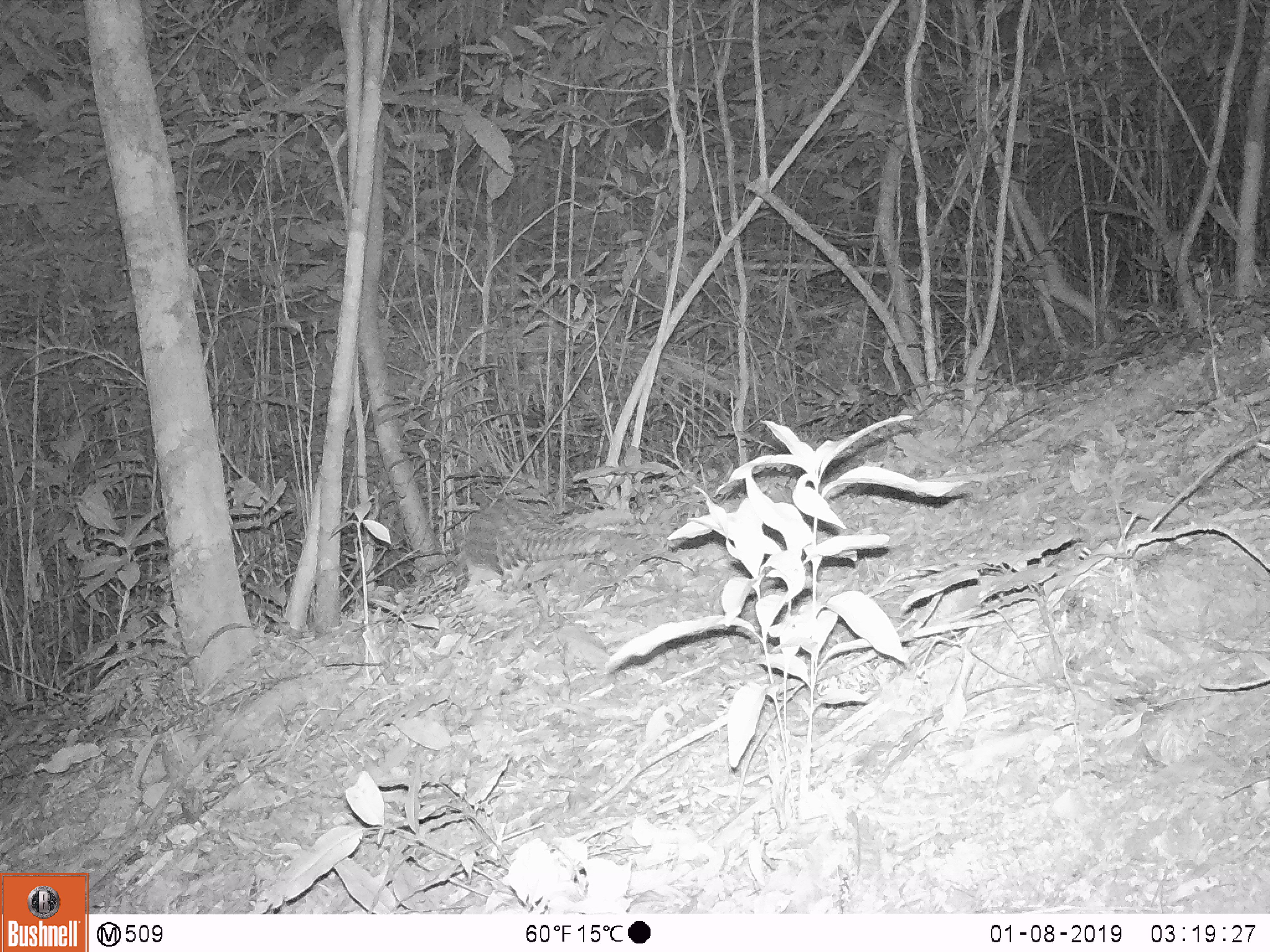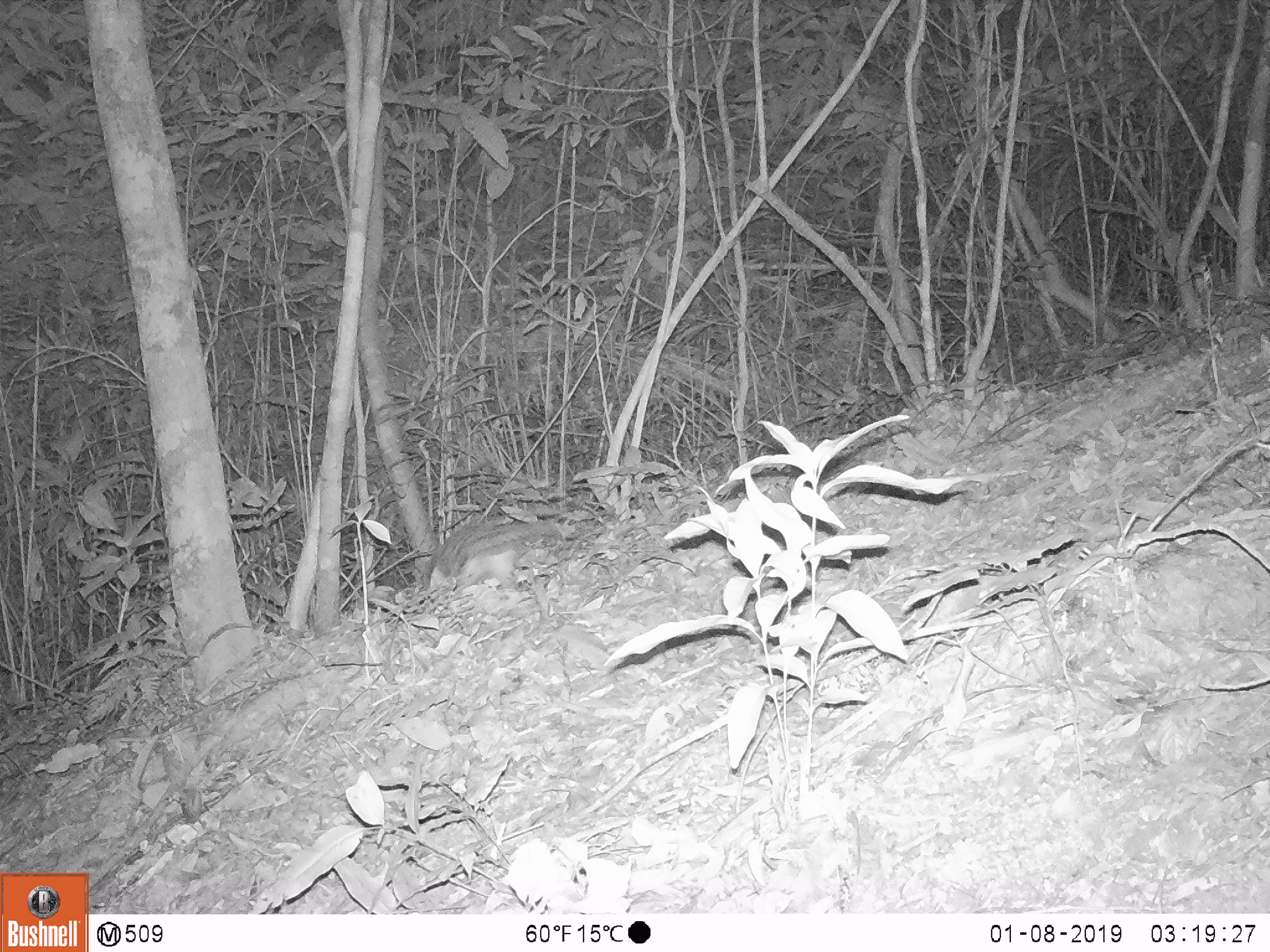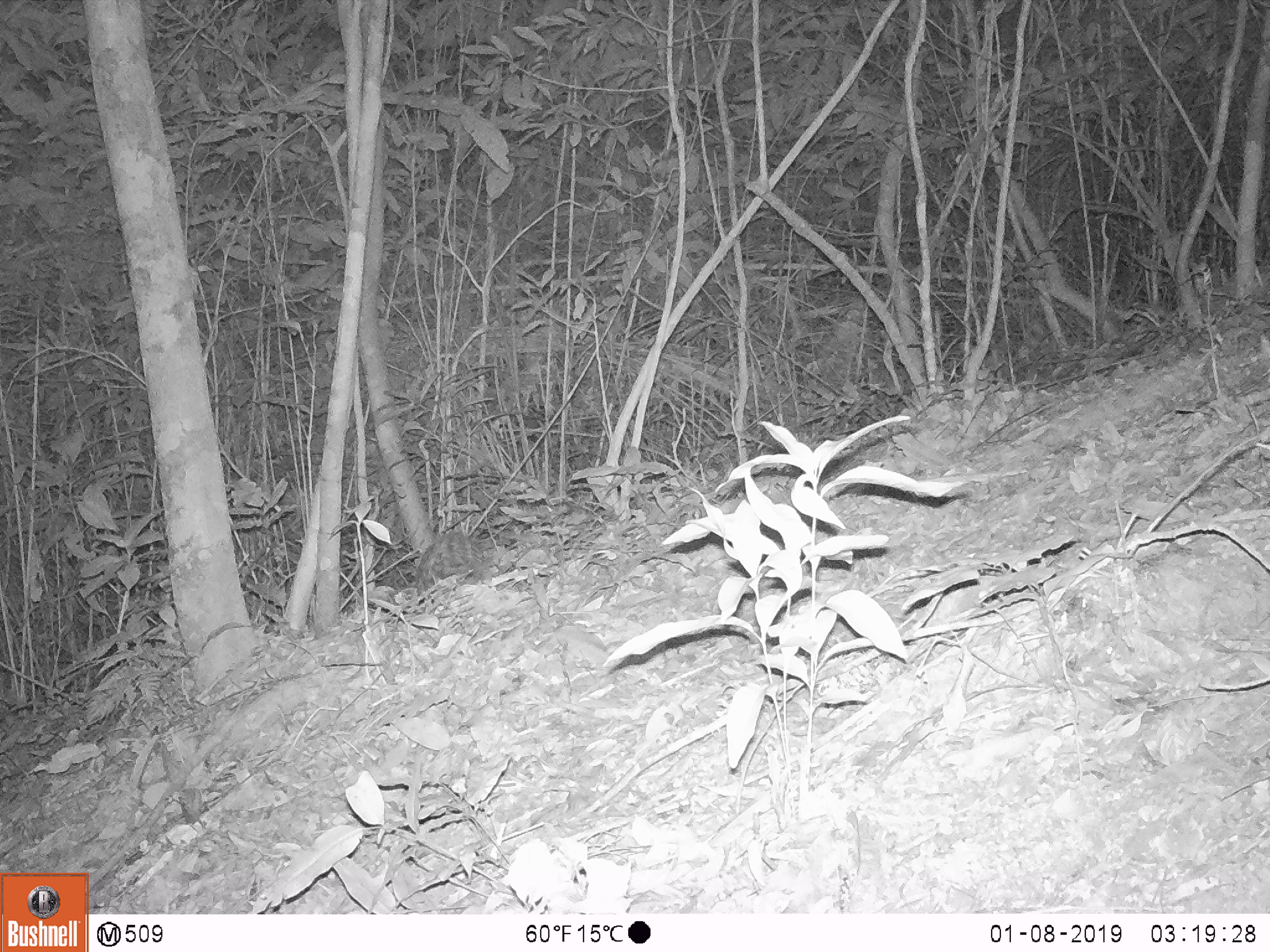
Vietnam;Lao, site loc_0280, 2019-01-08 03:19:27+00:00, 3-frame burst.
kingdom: Animalia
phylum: Chordata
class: Mammalia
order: Pholidota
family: Manidae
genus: Manis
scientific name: Manis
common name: asian pangolins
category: pangolin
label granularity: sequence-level